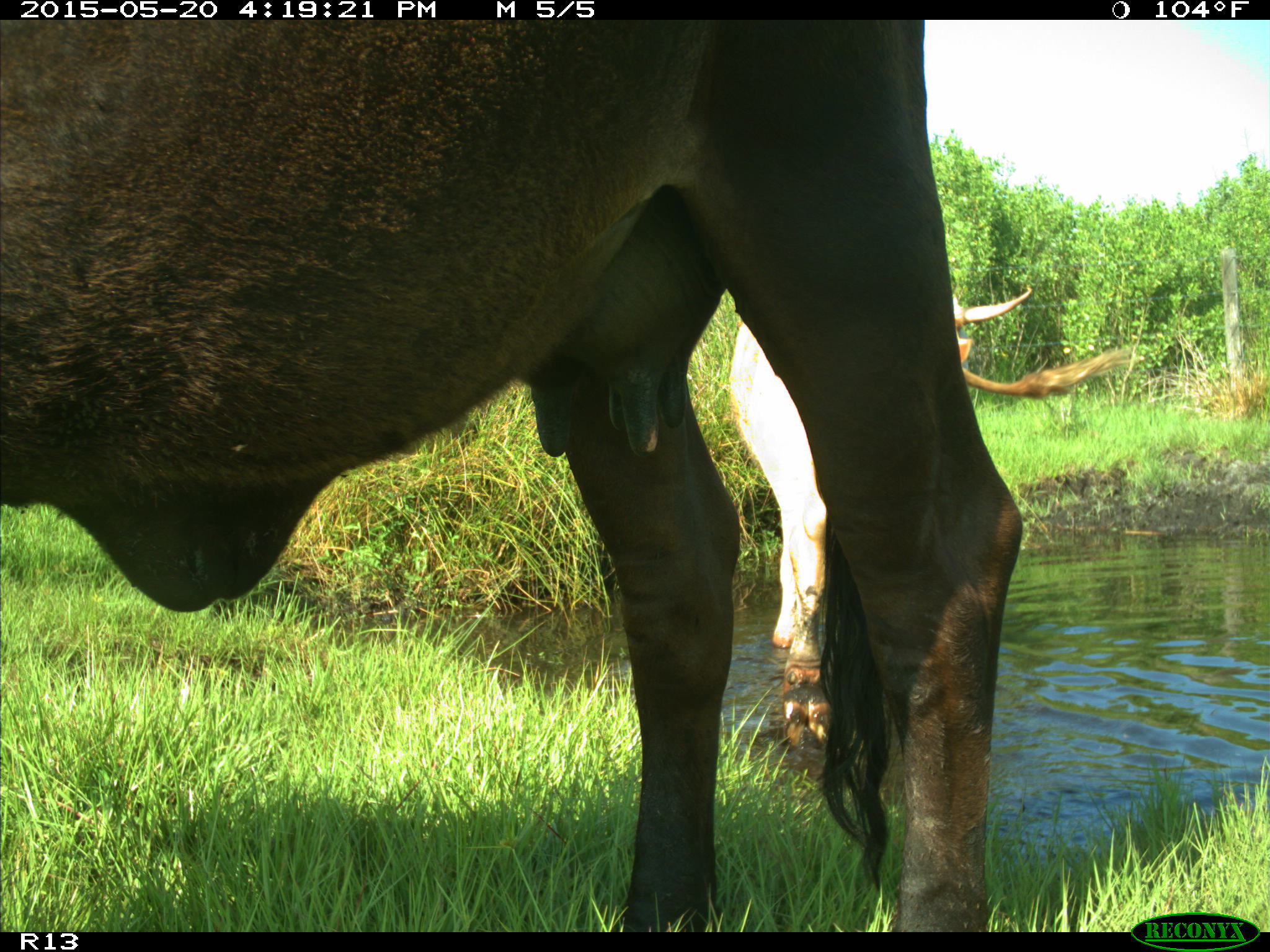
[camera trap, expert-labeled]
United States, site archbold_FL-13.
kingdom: Animalia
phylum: Chordata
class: Mammalia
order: Artiodactyla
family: Bovidae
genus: Bos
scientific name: Bos taurus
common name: domestic cow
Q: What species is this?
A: Bos taurus (domestic cow).